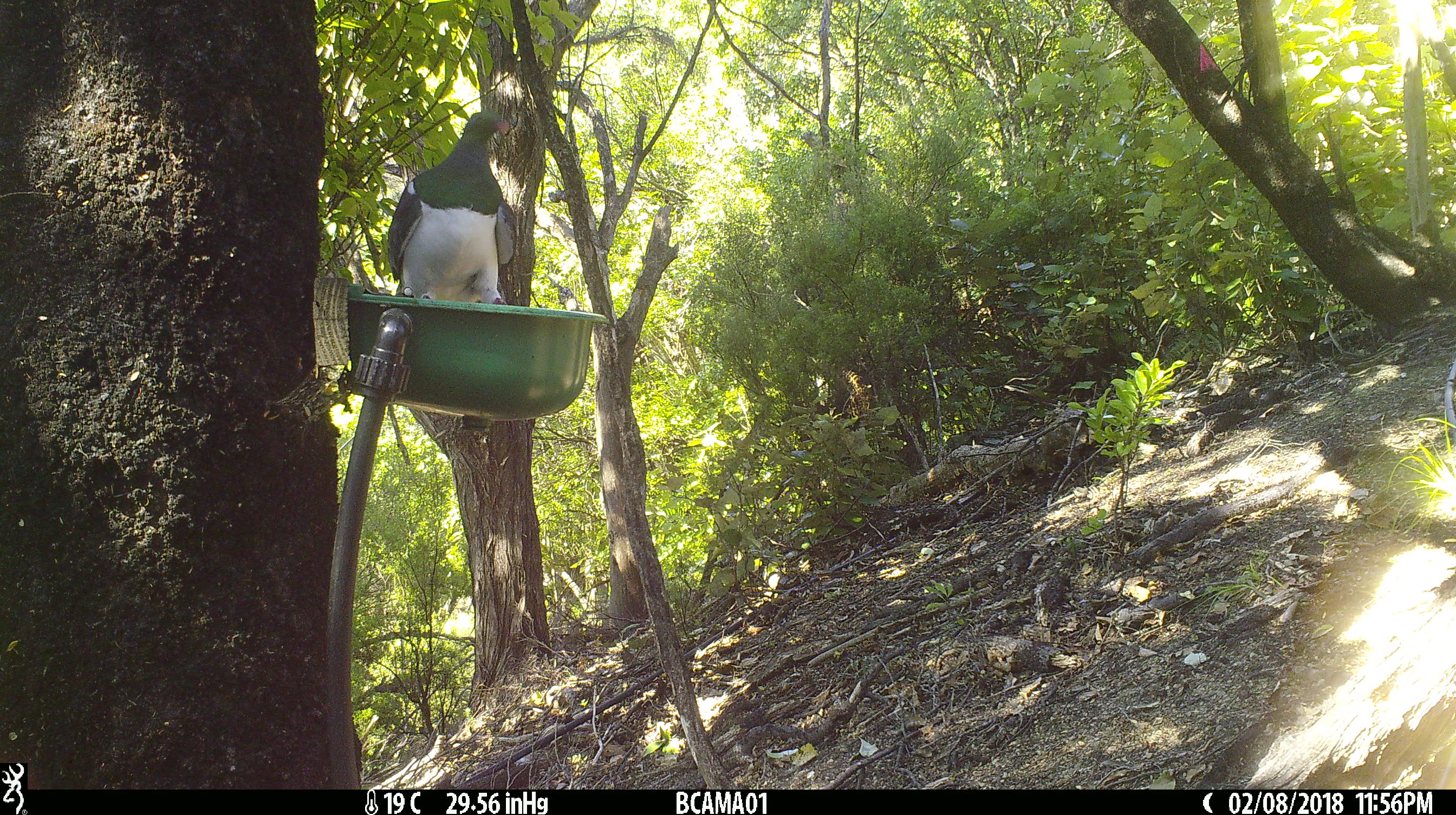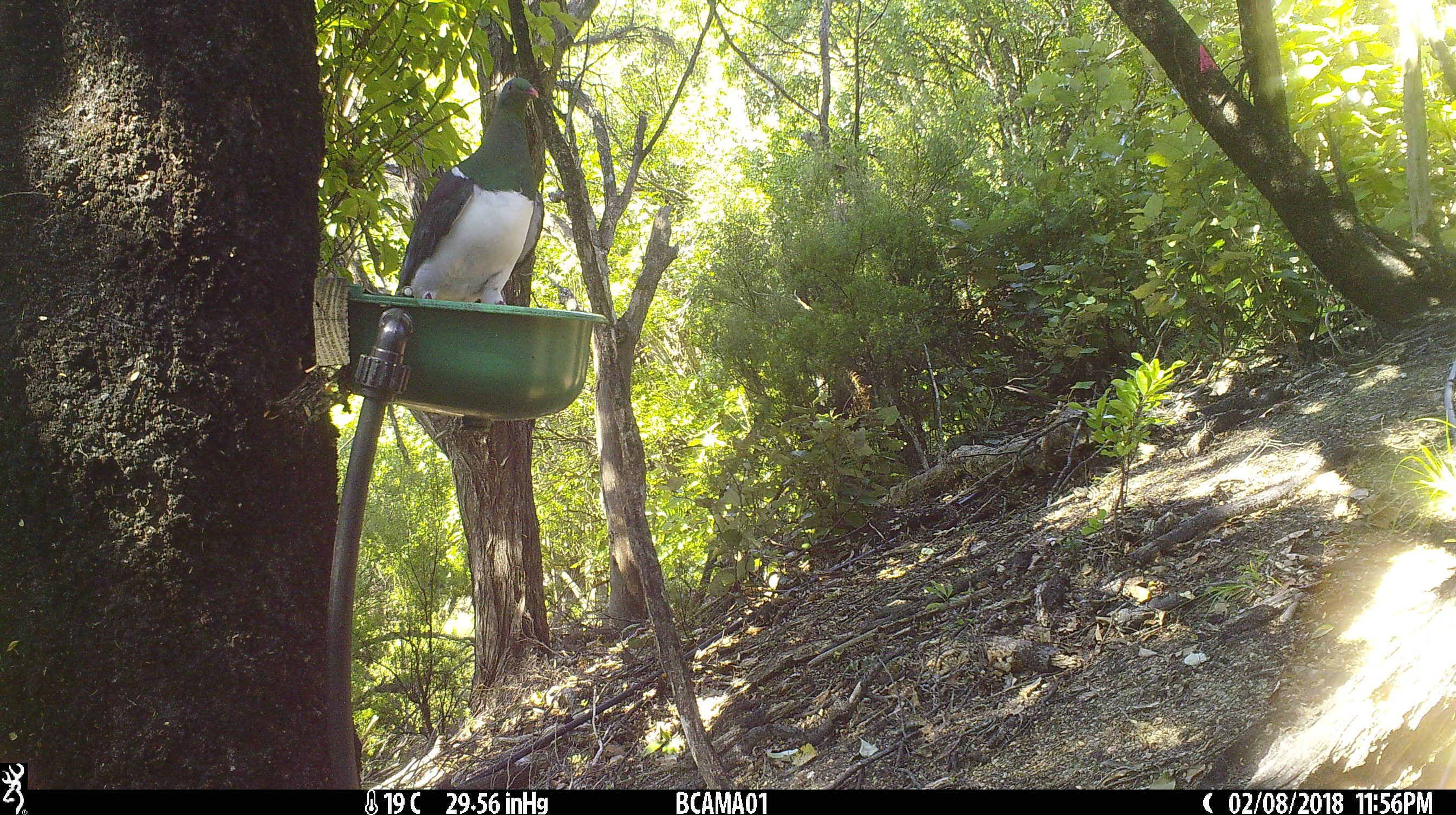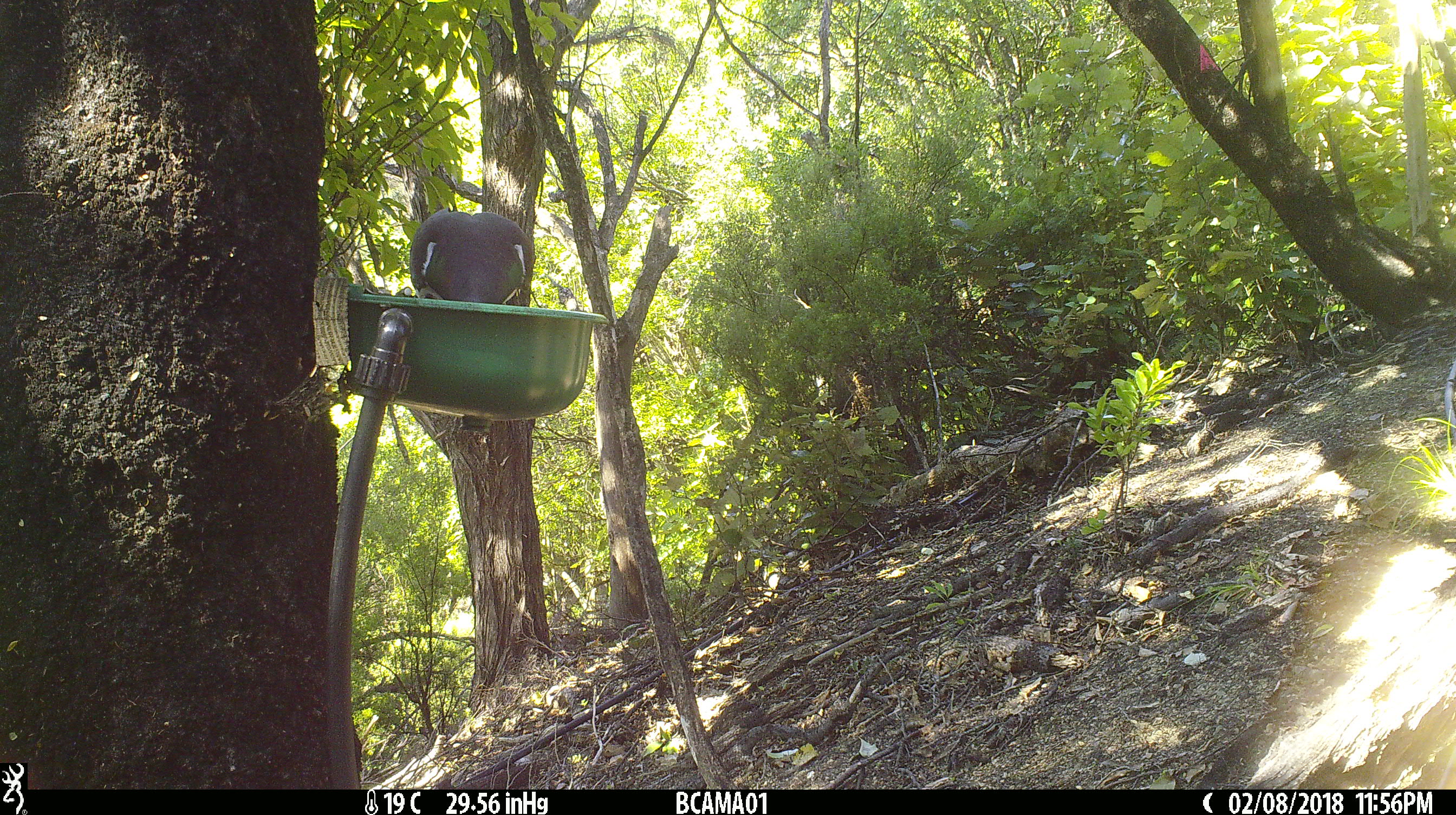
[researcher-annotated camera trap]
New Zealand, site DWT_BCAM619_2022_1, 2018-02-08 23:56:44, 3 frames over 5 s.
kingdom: Animalia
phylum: Chordata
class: Aves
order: Columbiformes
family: Columbidae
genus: Hemiphaga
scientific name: Hemiphaga novaeseelandiae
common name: new zealand pigeon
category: kereru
Kereru (new zealand pigeon) (Hemiphaga novaeseelandiae).